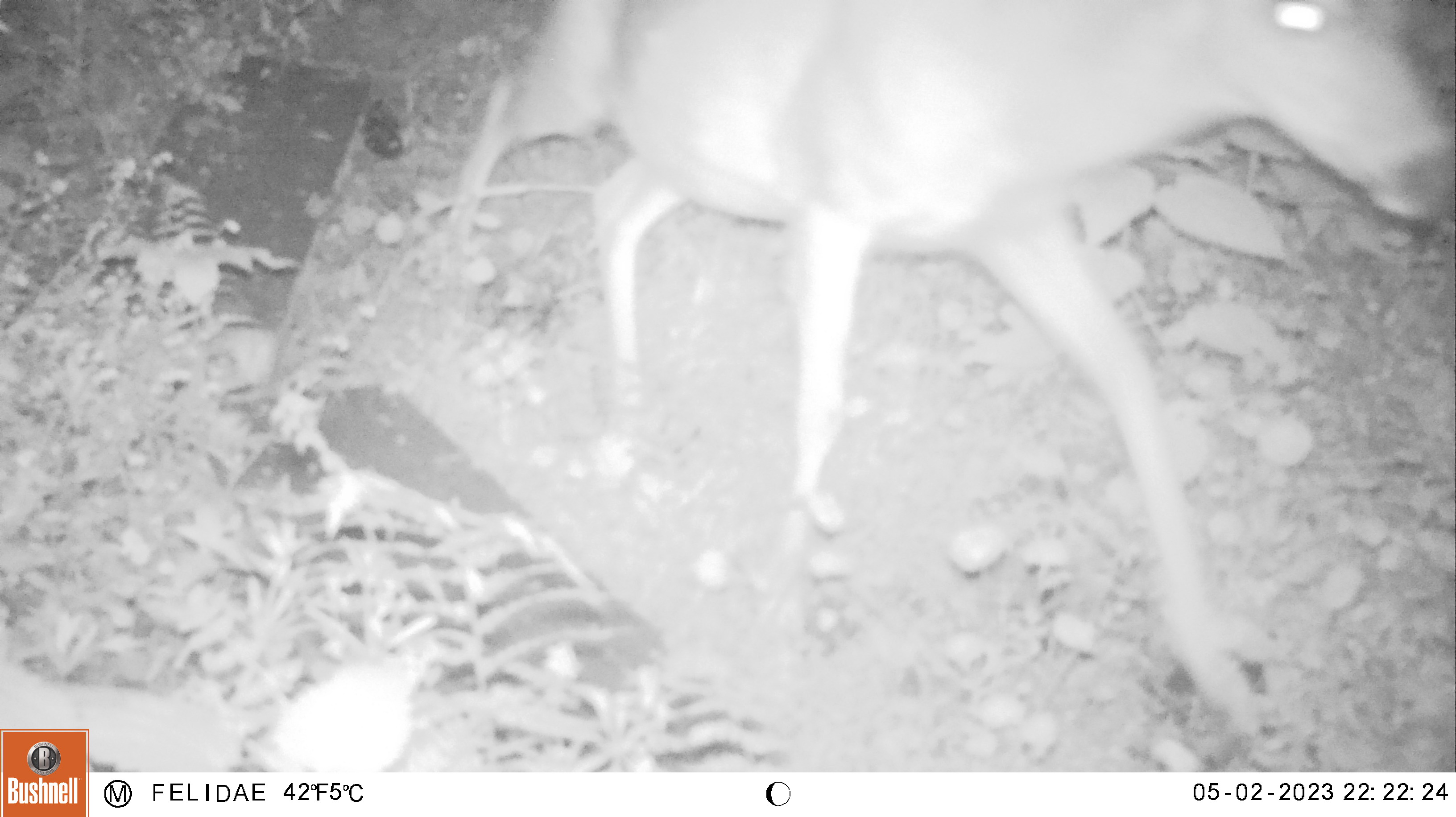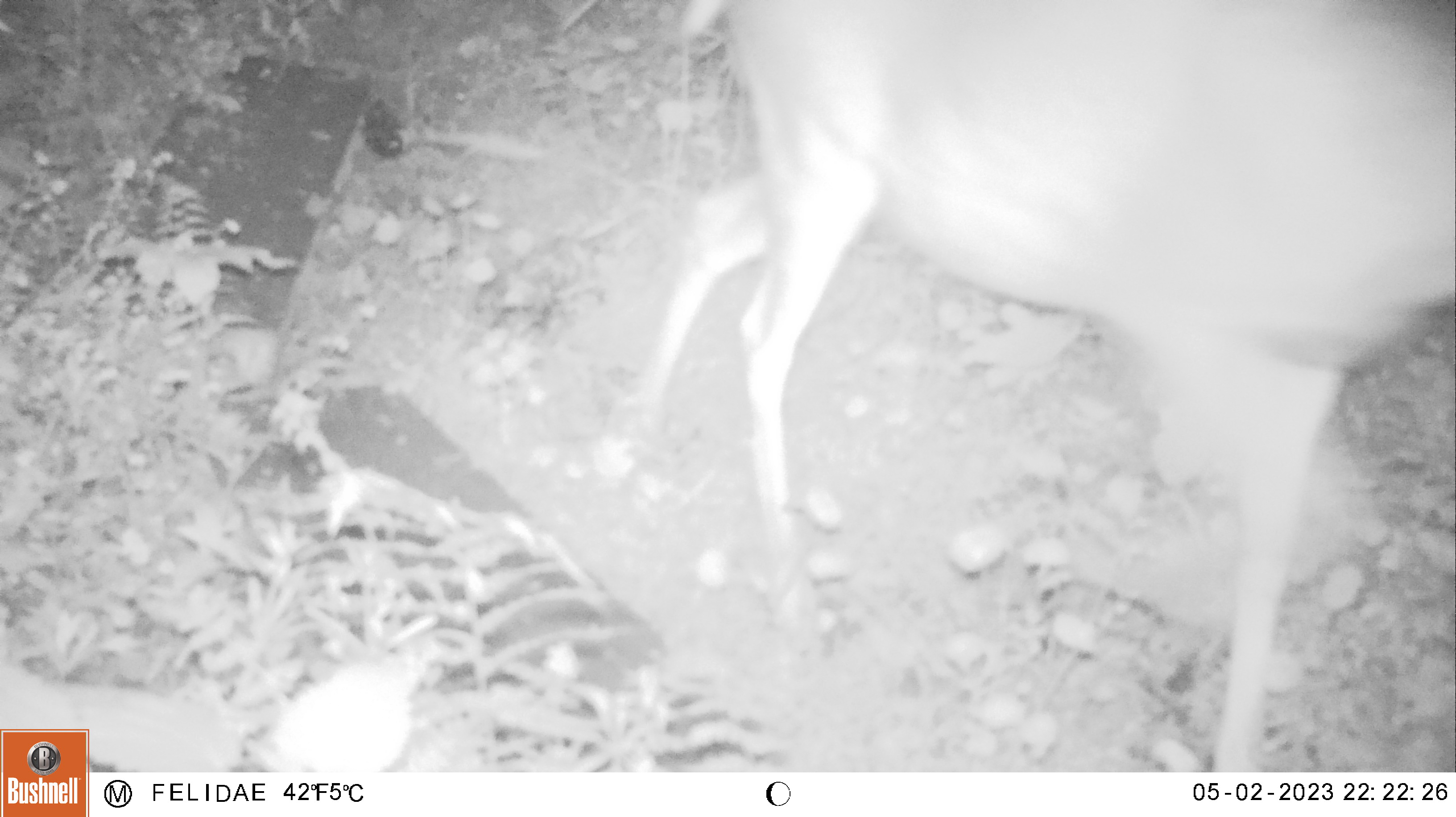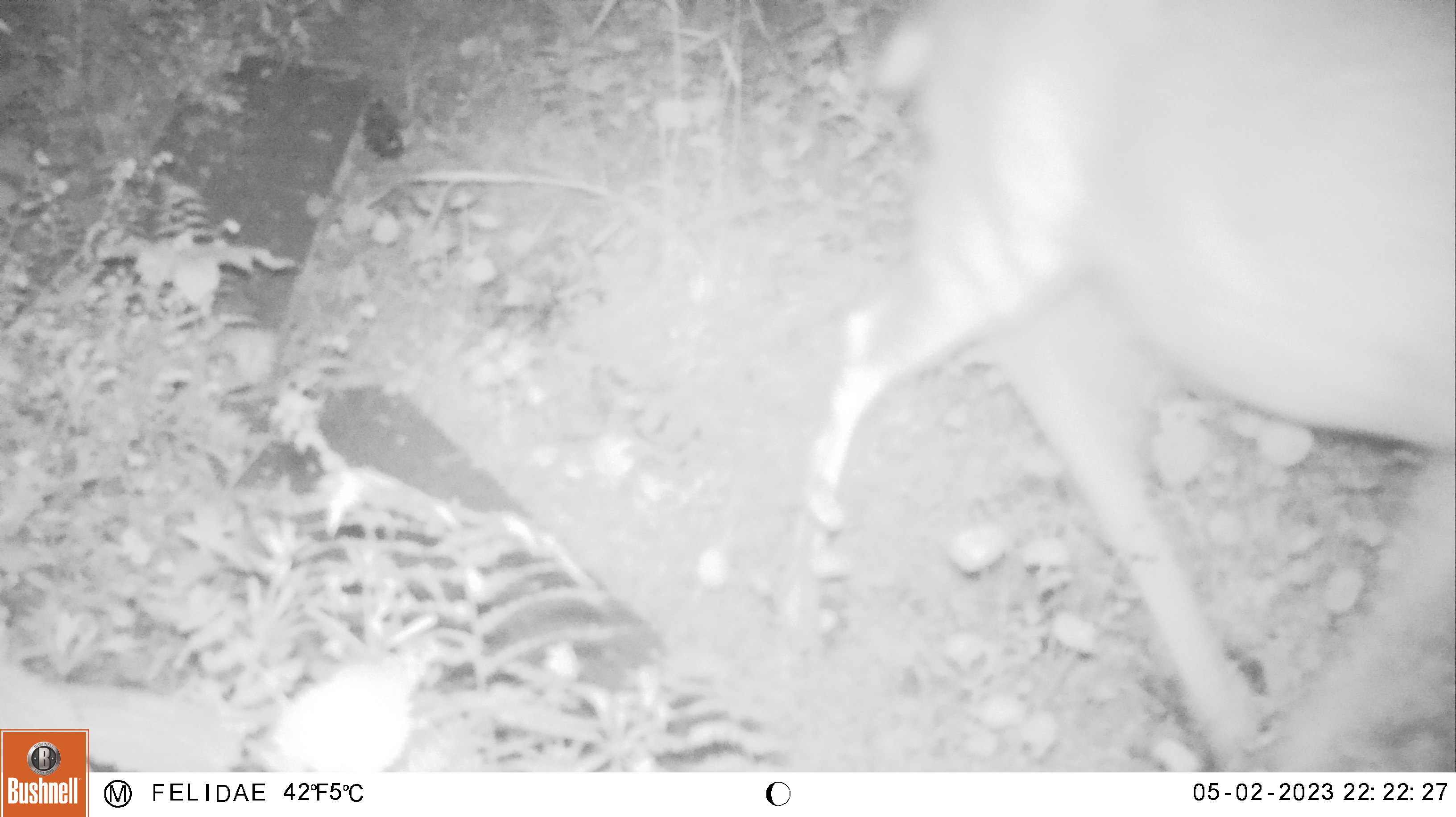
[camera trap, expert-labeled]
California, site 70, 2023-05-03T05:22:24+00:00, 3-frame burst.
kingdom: Animalia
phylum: Chordata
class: Mammalia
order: Artiodactyla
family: Cervidae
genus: Odocoileus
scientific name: Odocoileus hemionus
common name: mule deer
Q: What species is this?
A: Mule deer (Odocoileus hemionus).